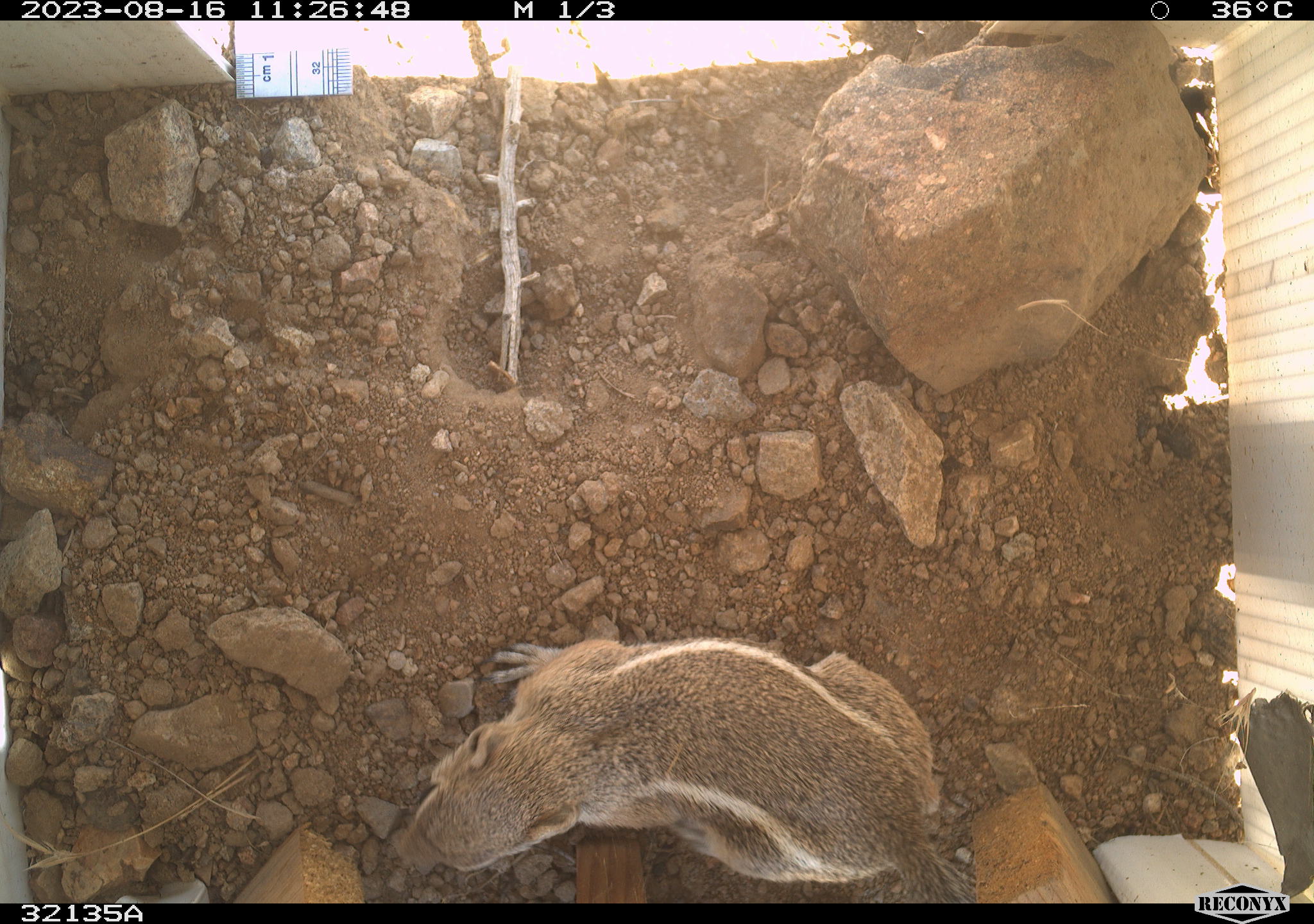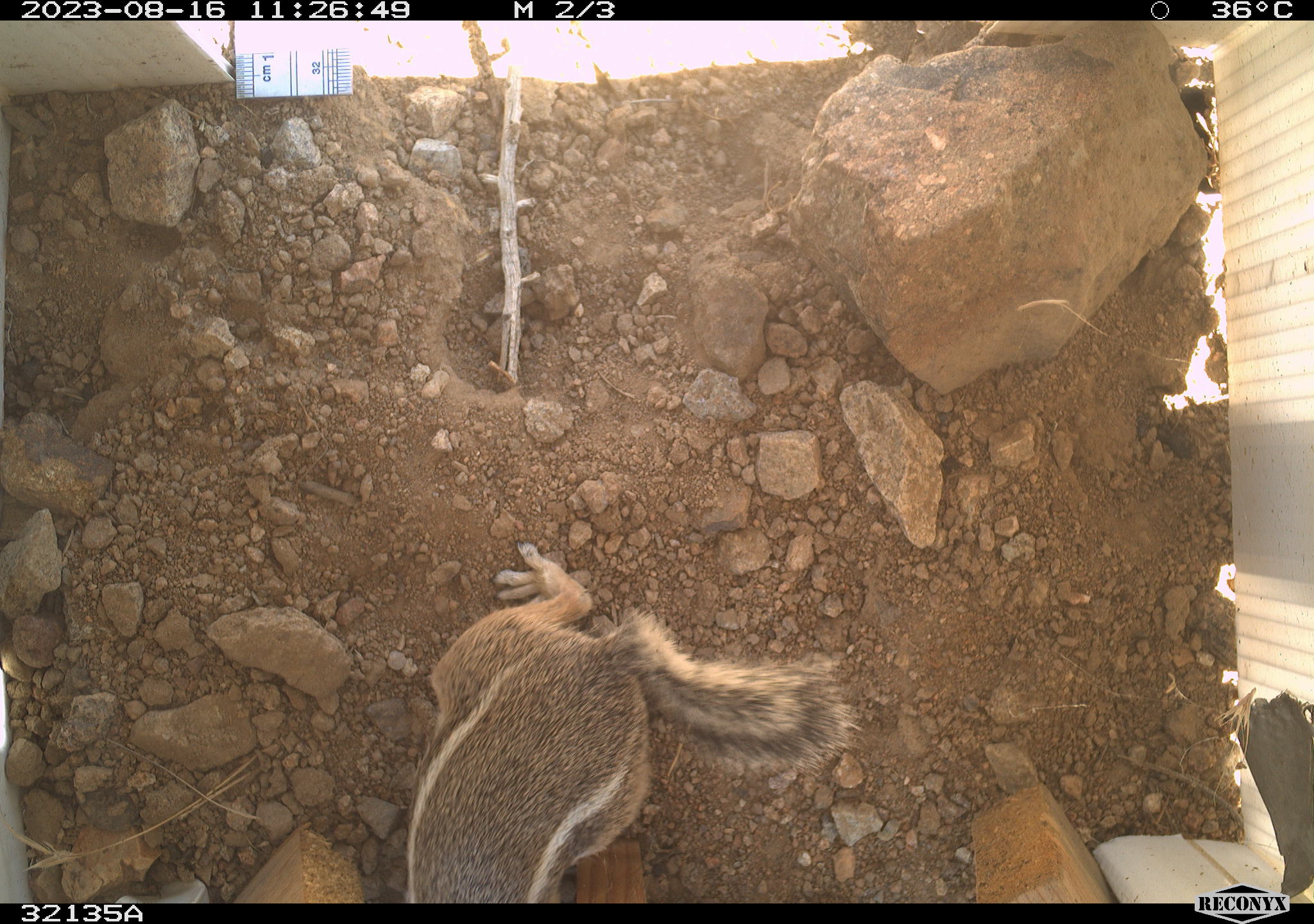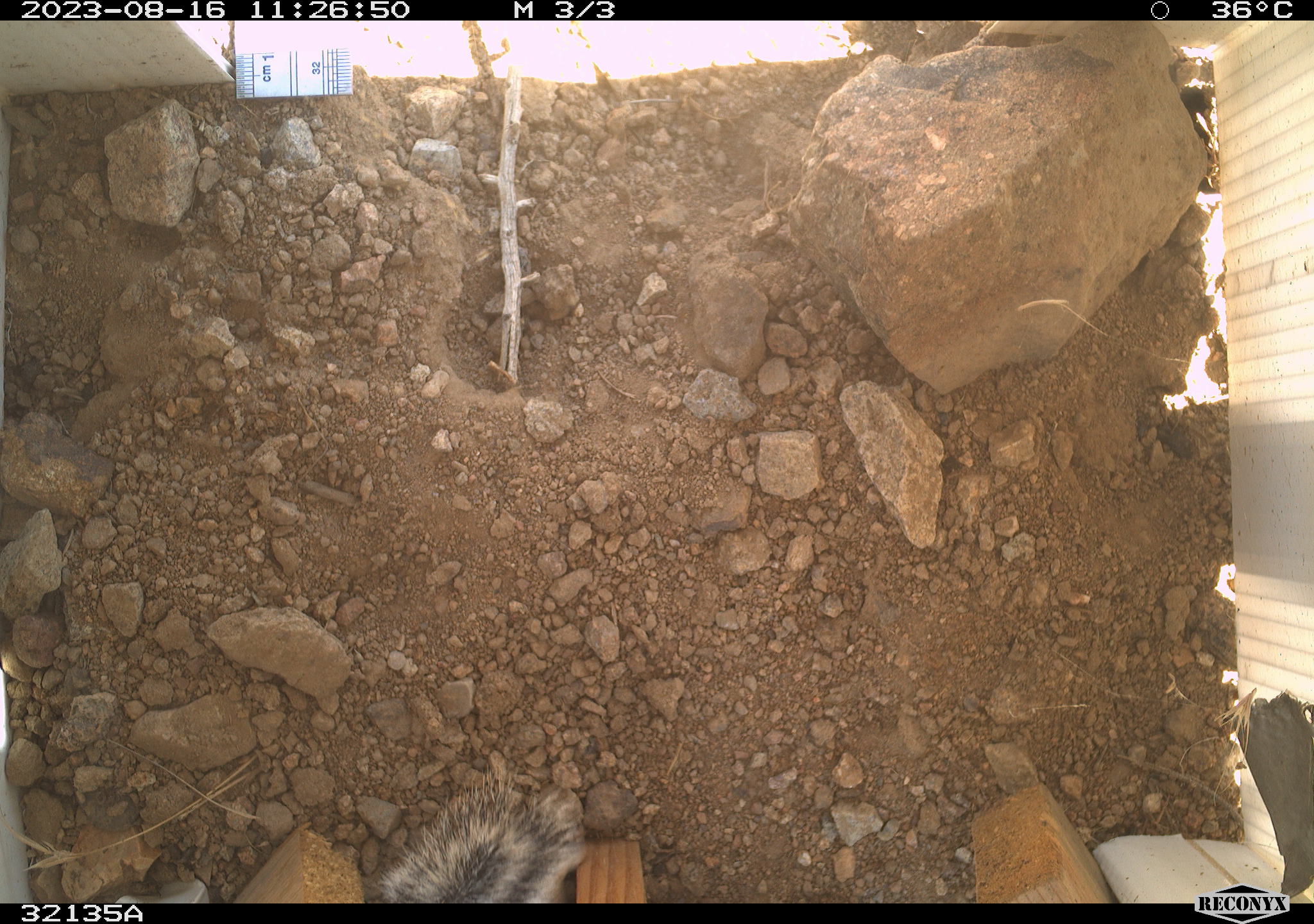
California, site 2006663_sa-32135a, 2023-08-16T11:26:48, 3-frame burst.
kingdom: Animalia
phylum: Chordata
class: Mammalia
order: Rodentia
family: Sciuridae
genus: Ammospermophilus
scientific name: Ammospermophilus leucurus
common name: white-tailed antelope squirrel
White-tailed antelope squirrel (Ammospermophilus leucurus).